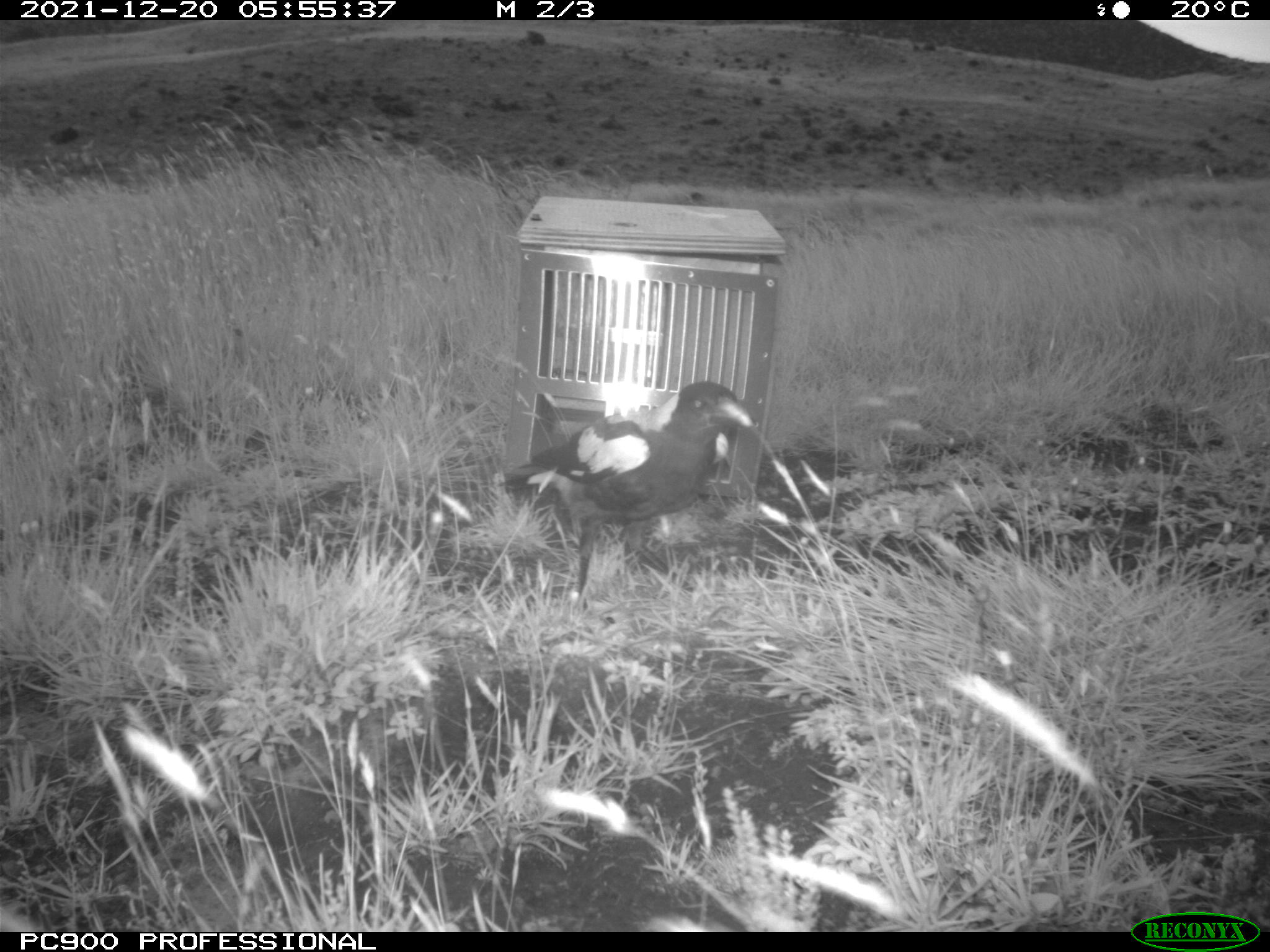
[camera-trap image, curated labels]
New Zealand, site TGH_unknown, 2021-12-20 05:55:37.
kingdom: Animalia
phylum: Chordata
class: Aves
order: Passeriformes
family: Artamidae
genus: Gymnorhina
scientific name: Gymnorhina tibicen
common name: australian magpie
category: magpie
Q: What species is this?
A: Magpie (australian magpie) (Gymnorhina tibicen).